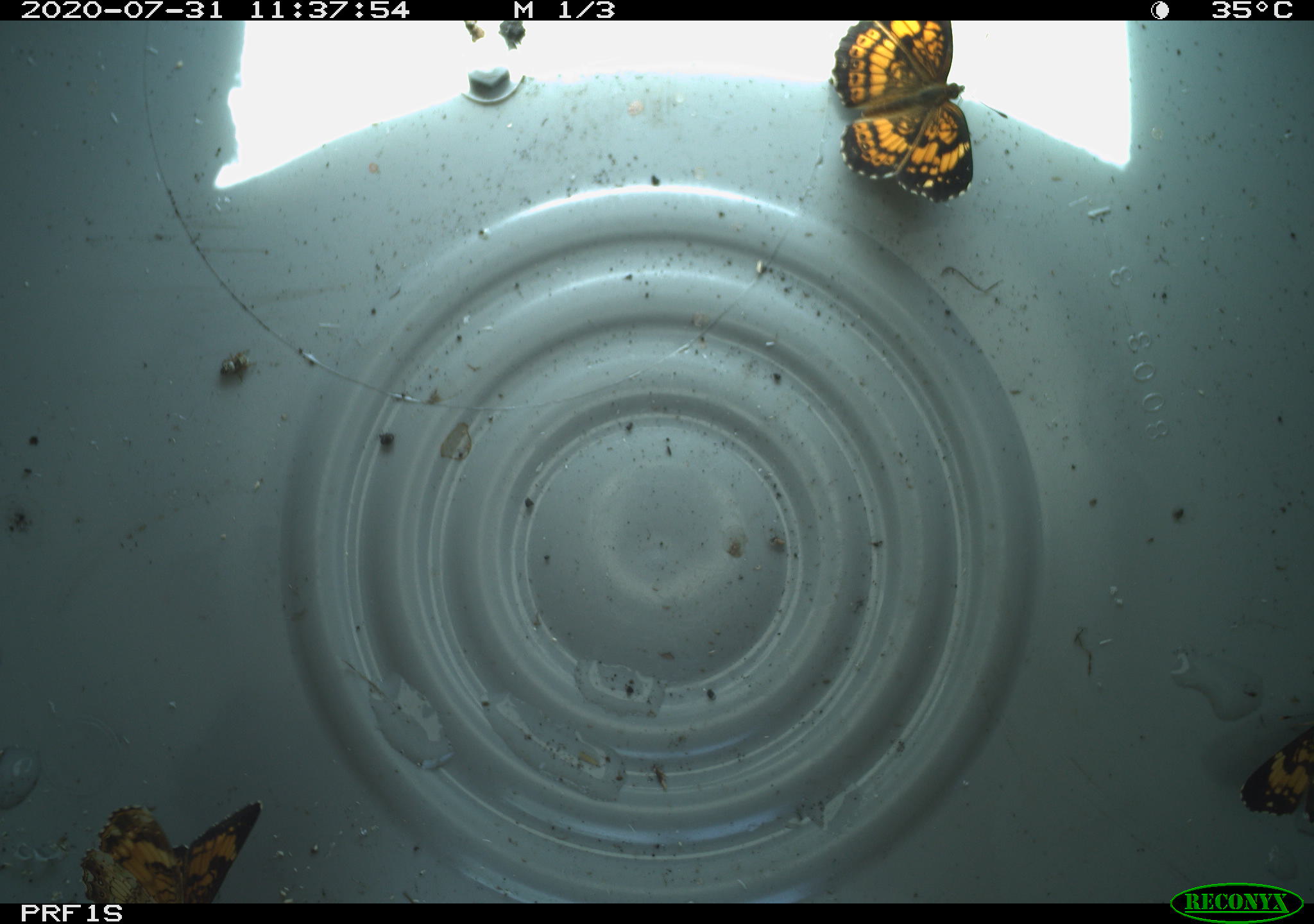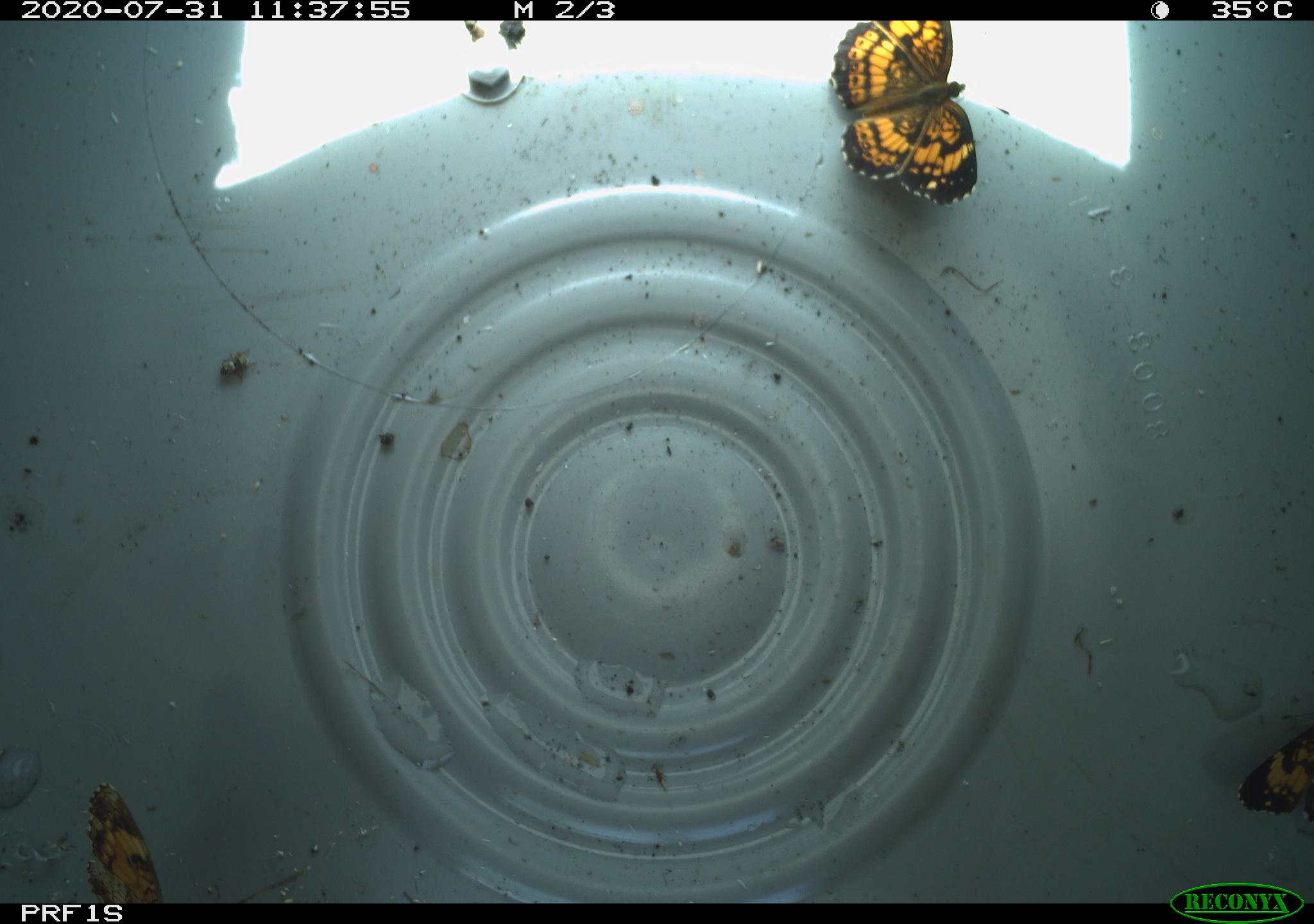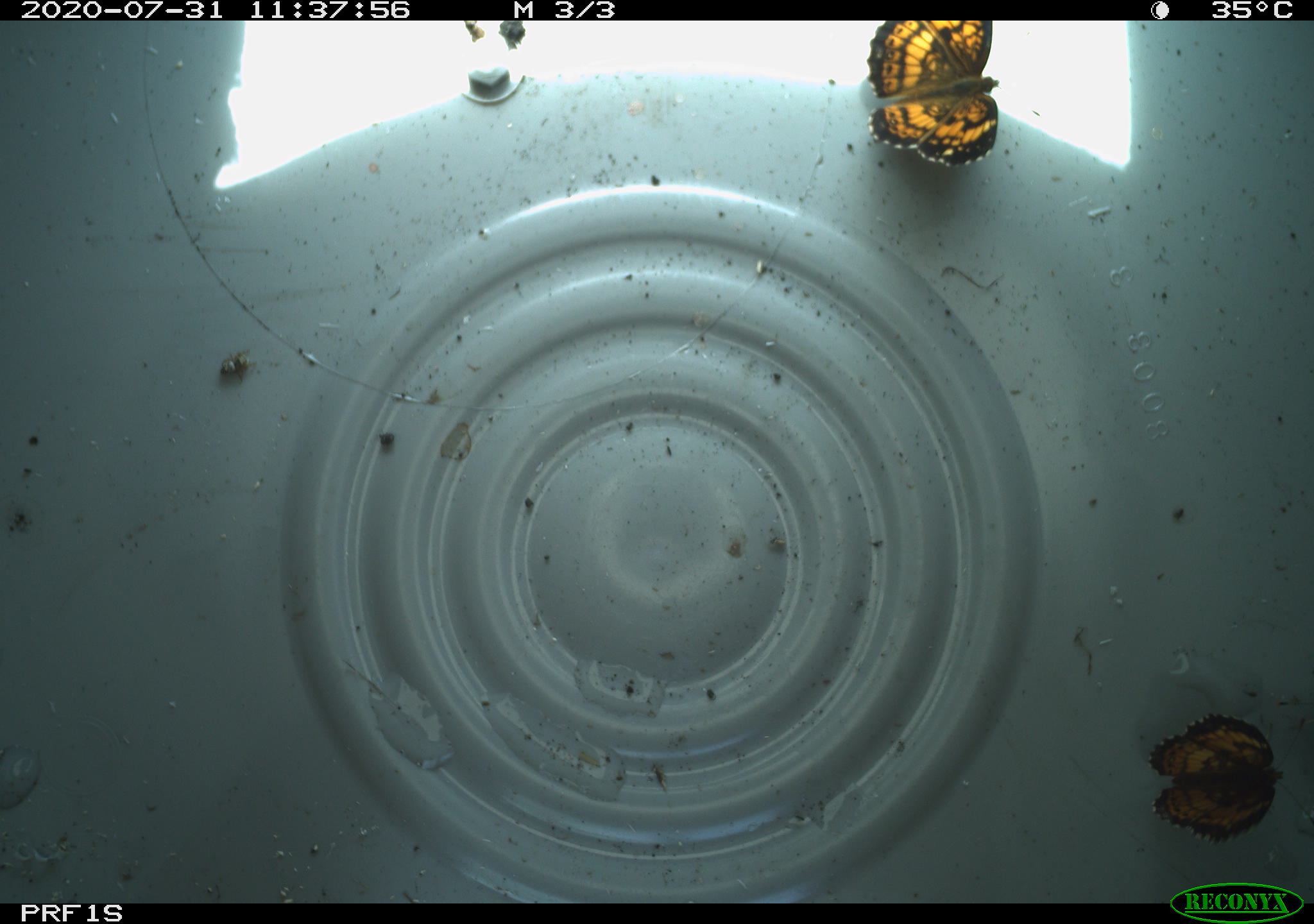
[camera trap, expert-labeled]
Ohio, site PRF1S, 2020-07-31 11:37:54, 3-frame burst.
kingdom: Animalia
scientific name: Animalia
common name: animal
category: invertebrate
Invertebrate (animal) (Animalia).